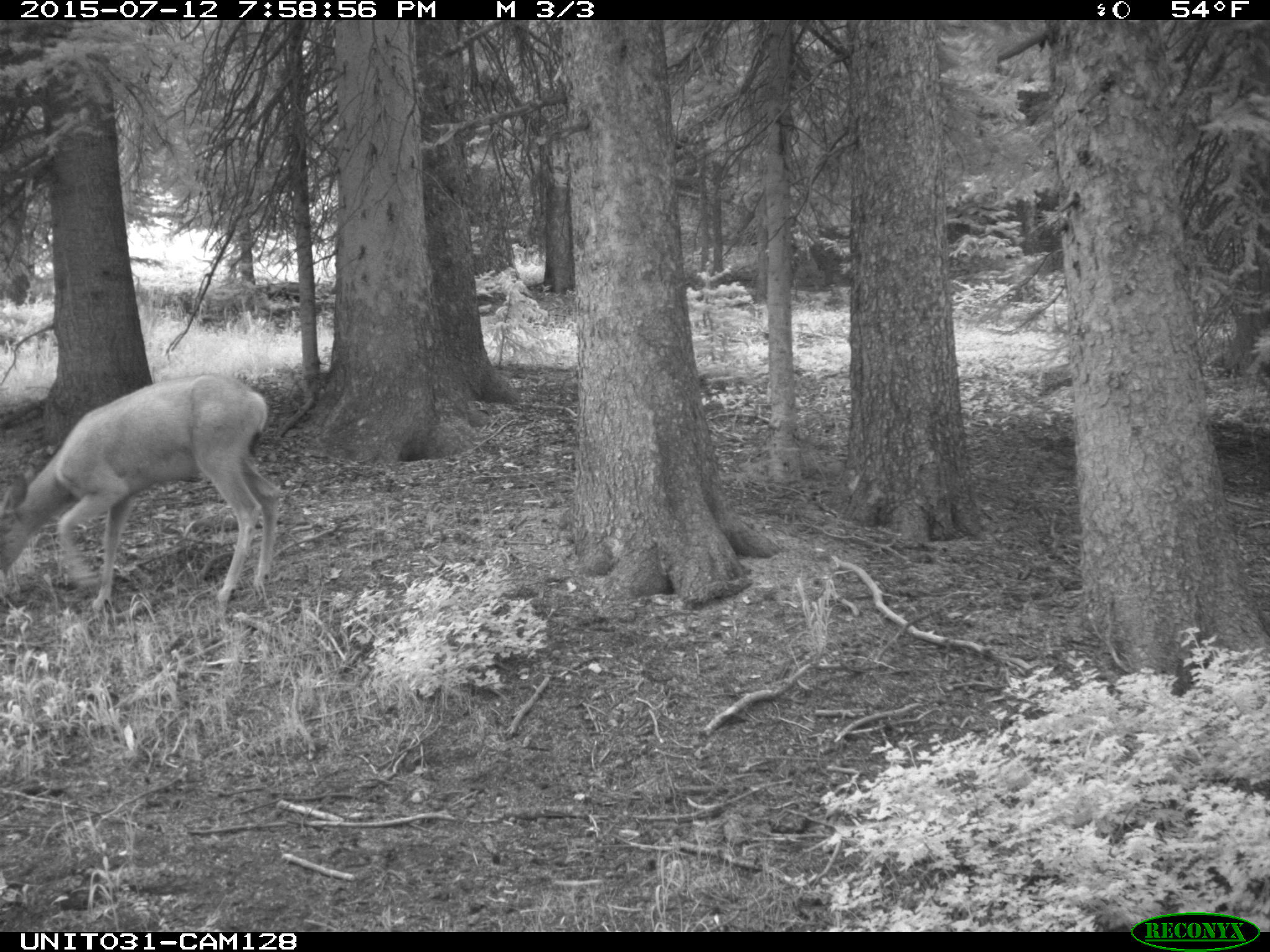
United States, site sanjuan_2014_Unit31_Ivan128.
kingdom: Animalia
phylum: Chordata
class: Mammalia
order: Artiodactyla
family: Cervidae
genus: Odocoileus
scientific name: Odocoileus hemionus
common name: mule deer